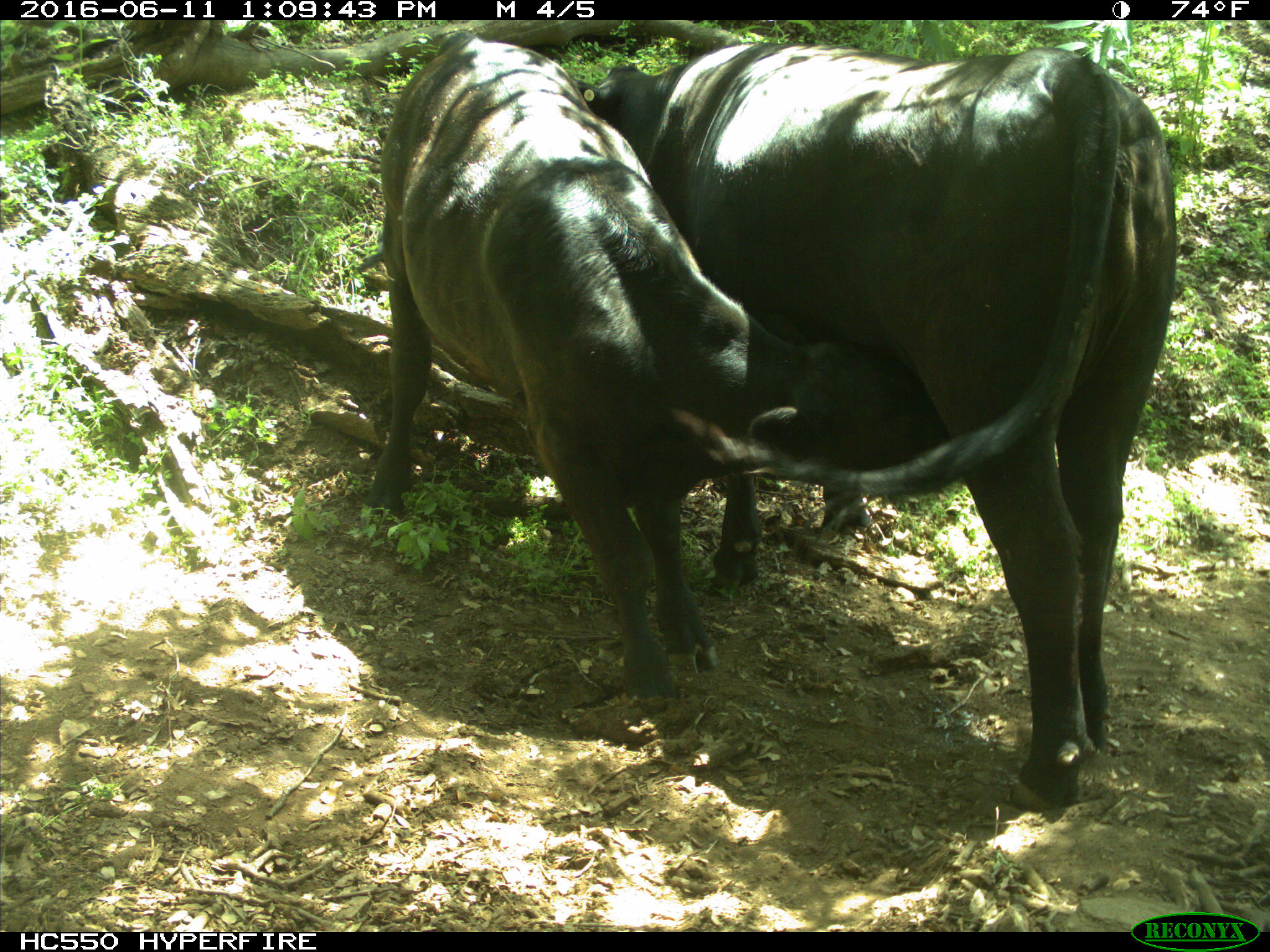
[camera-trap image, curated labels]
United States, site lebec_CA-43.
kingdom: Animalia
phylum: Chordata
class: Mammalia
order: Artiodactyla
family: Bovidae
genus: Bos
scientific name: Bos taurus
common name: domestic cow